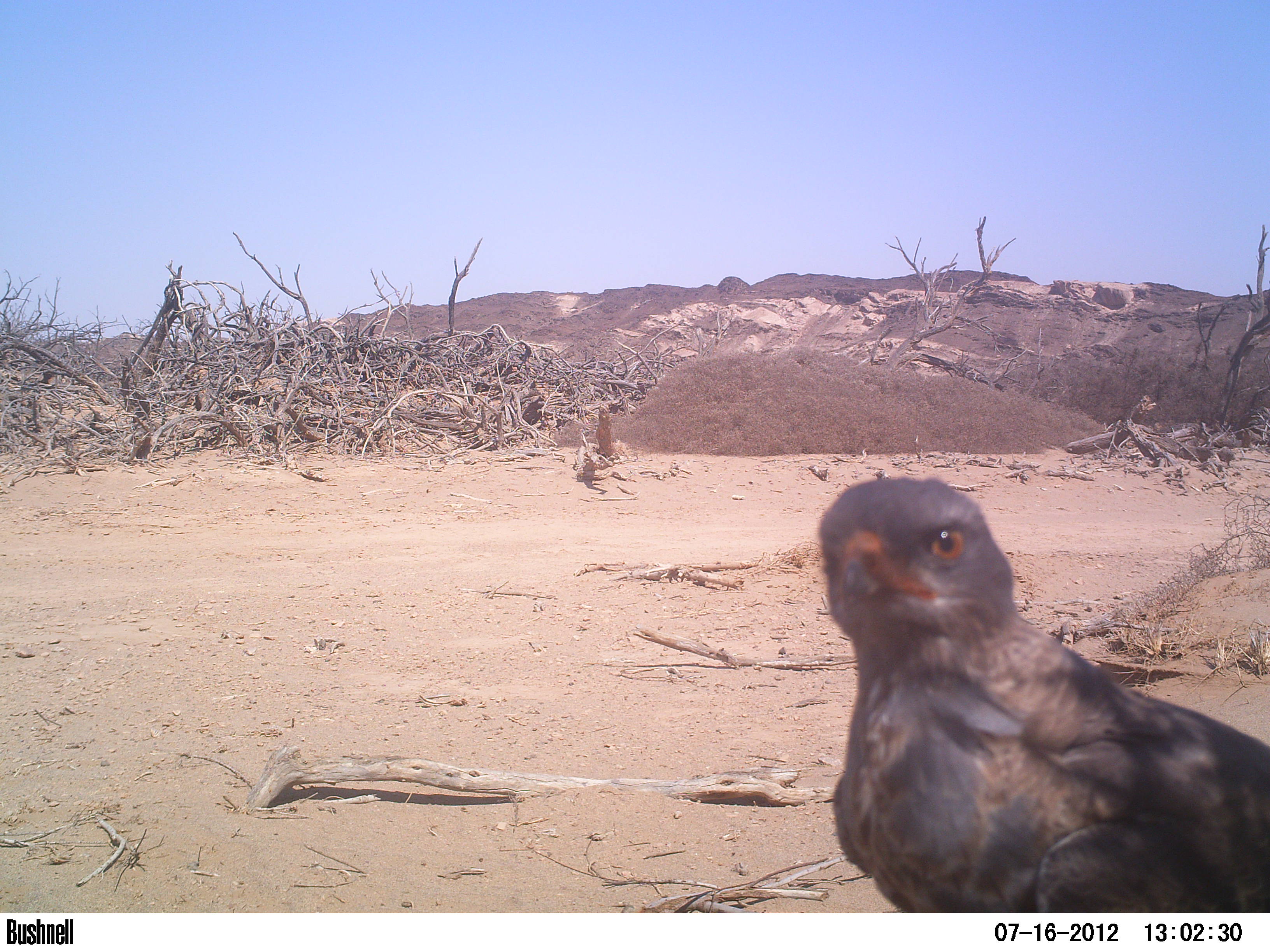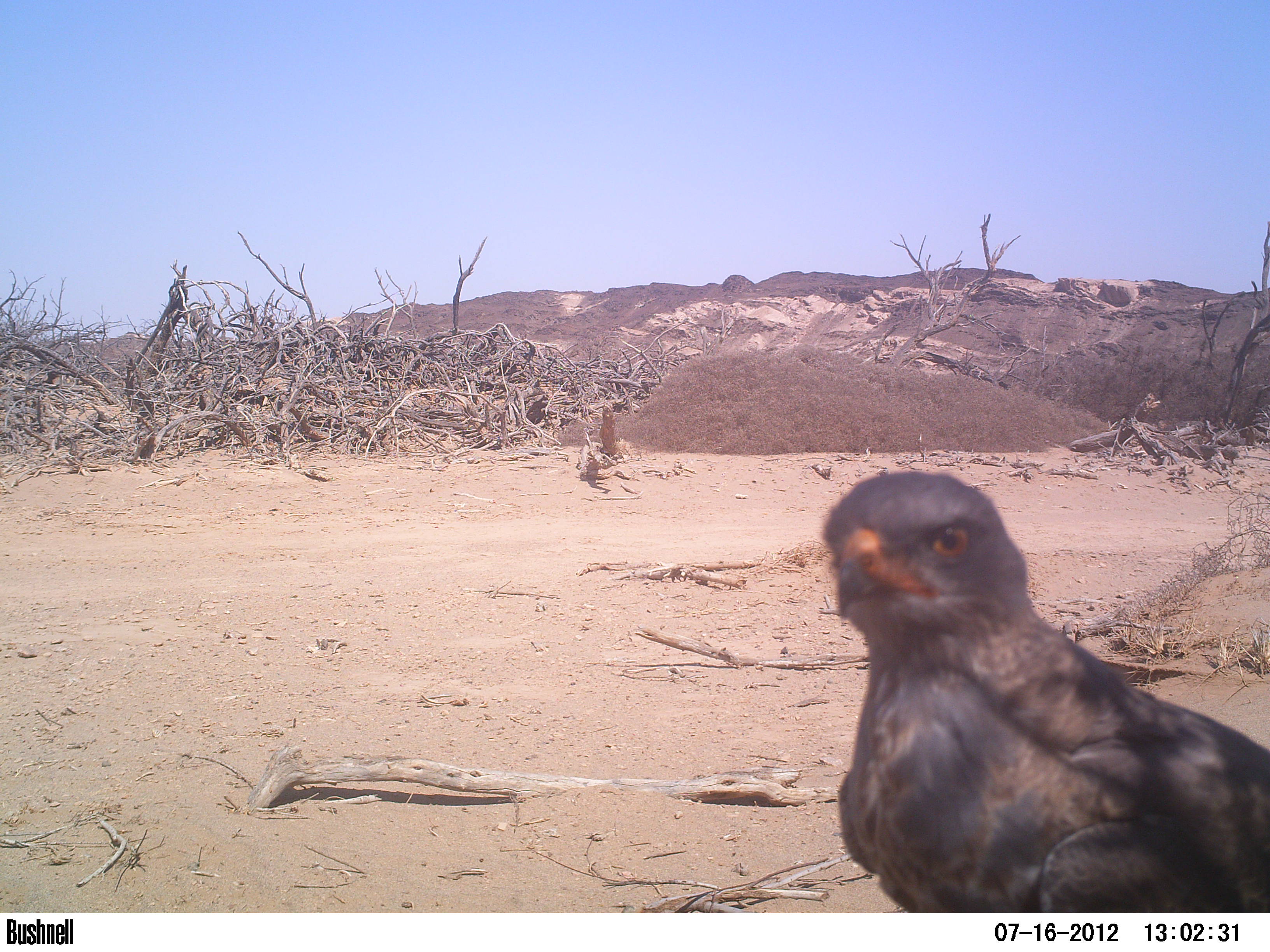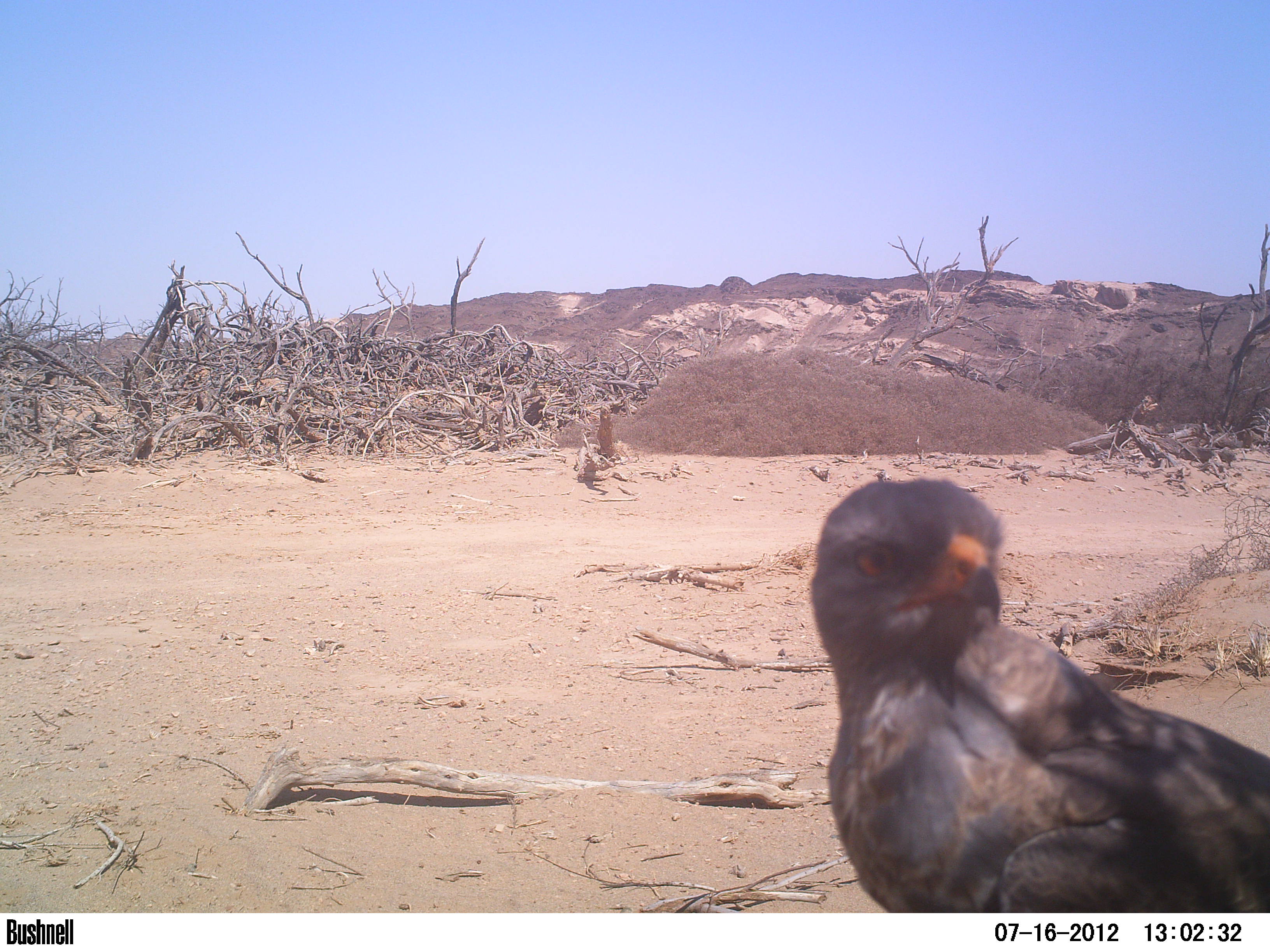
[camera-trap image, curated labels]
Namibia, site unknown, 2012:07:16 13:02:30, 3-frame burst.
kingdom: Animalia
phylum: Chordata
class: Aves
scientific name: Aves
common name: raptor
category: cn-raptors